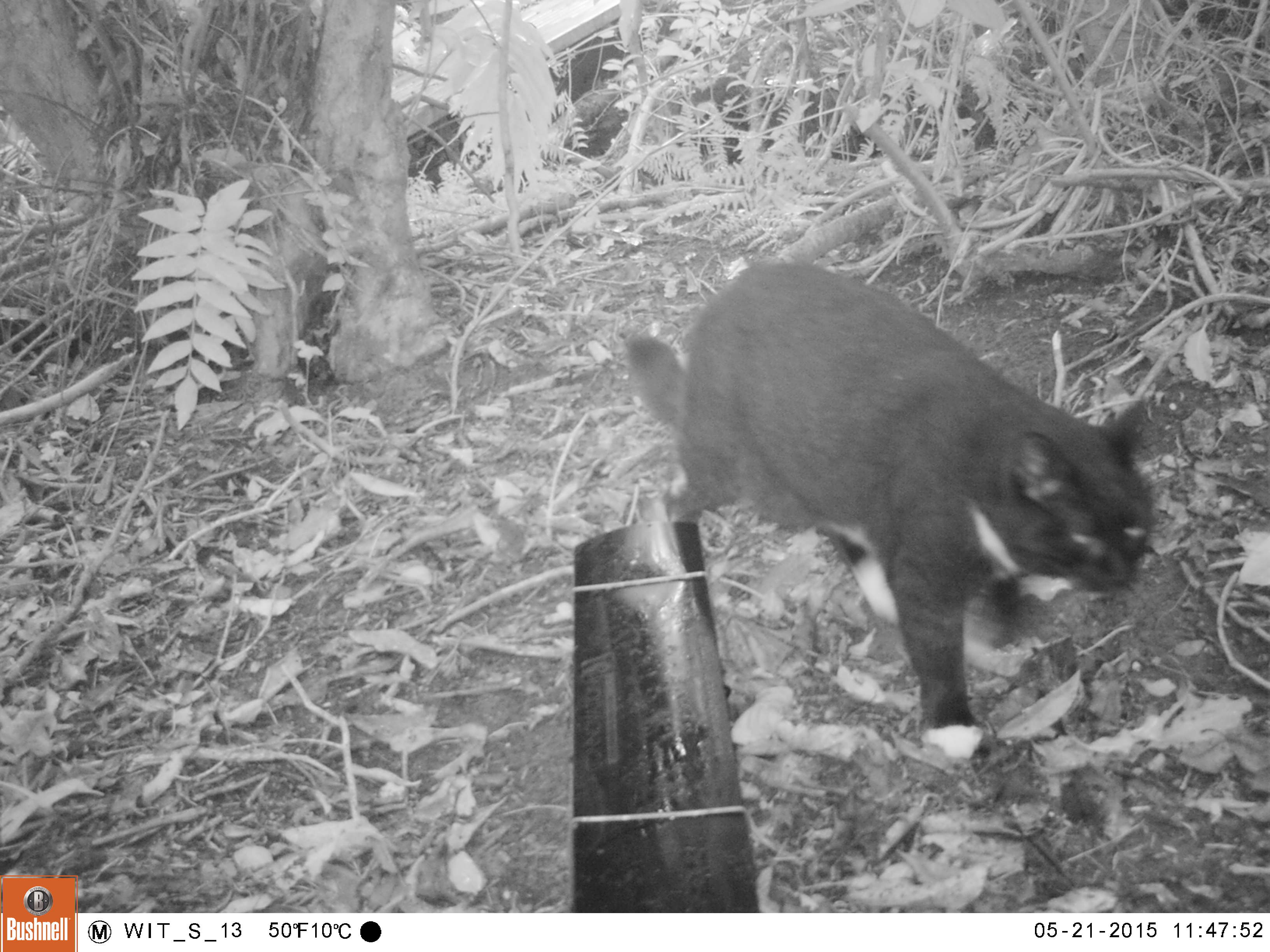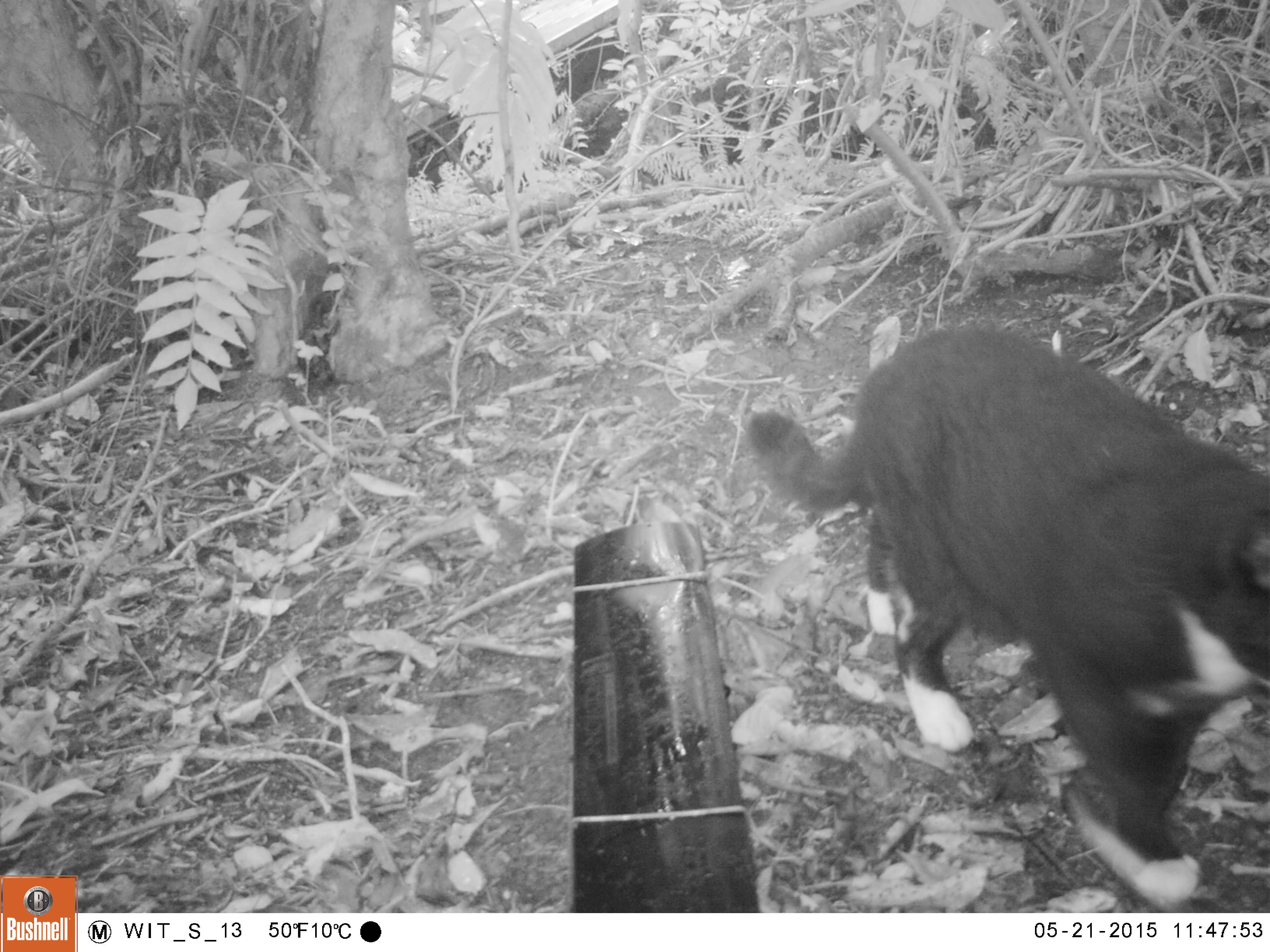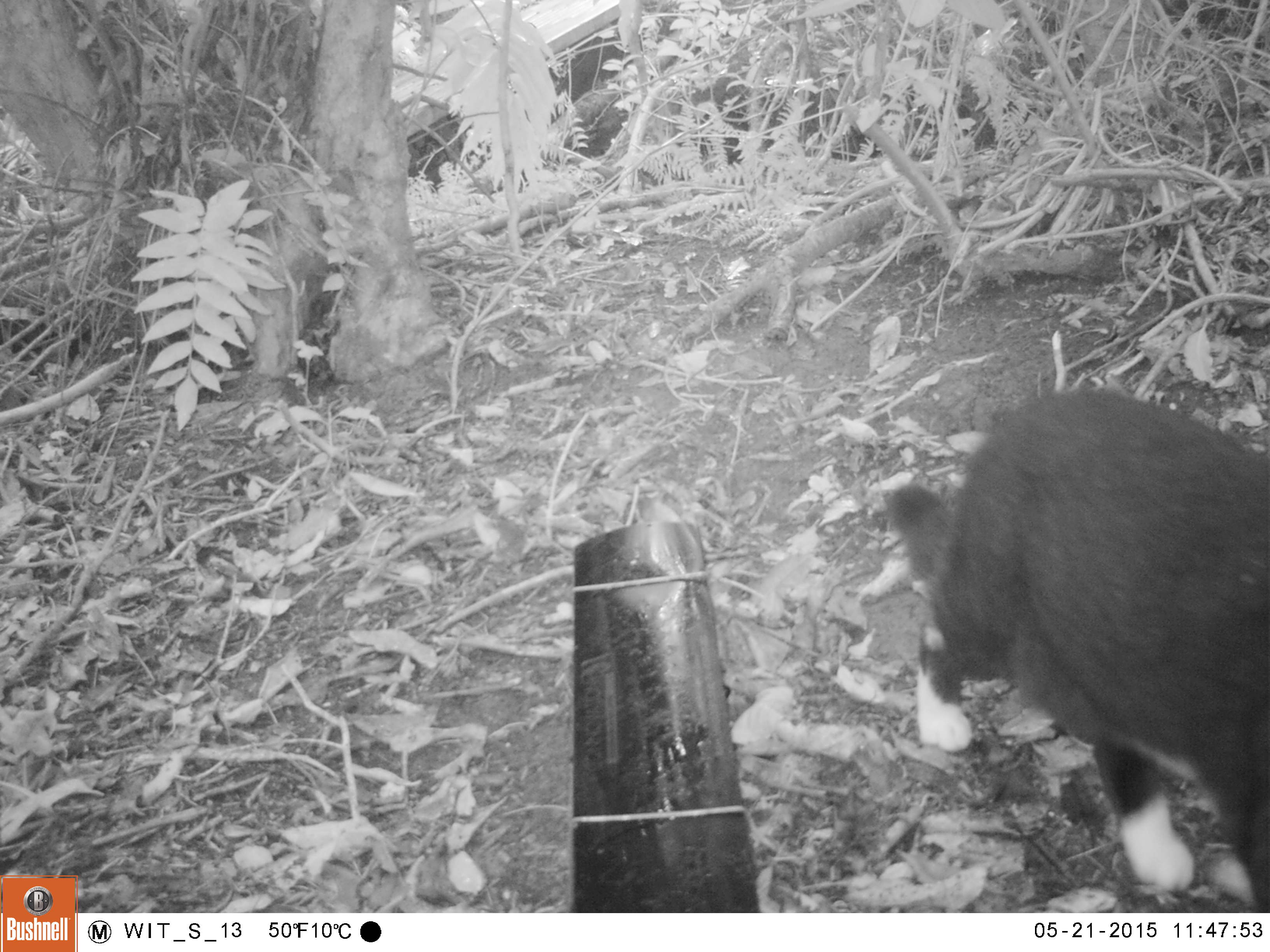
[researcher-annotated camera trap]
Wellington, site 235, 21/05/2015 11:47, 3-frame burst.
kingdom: Animalia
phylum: Chordata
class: Mammalia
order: Carnivora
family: Felidae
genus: Felis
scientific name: Felis catus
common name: cat